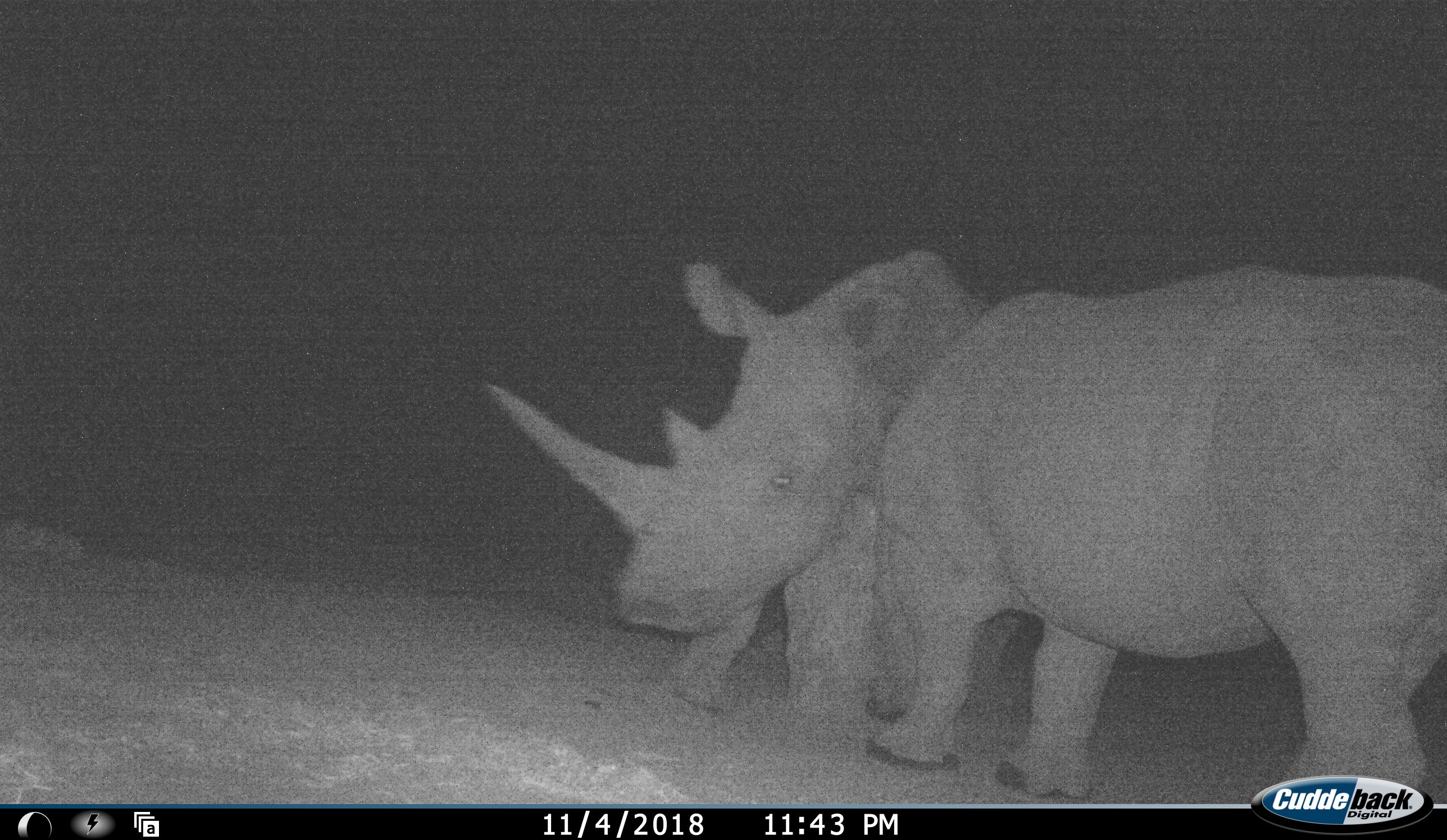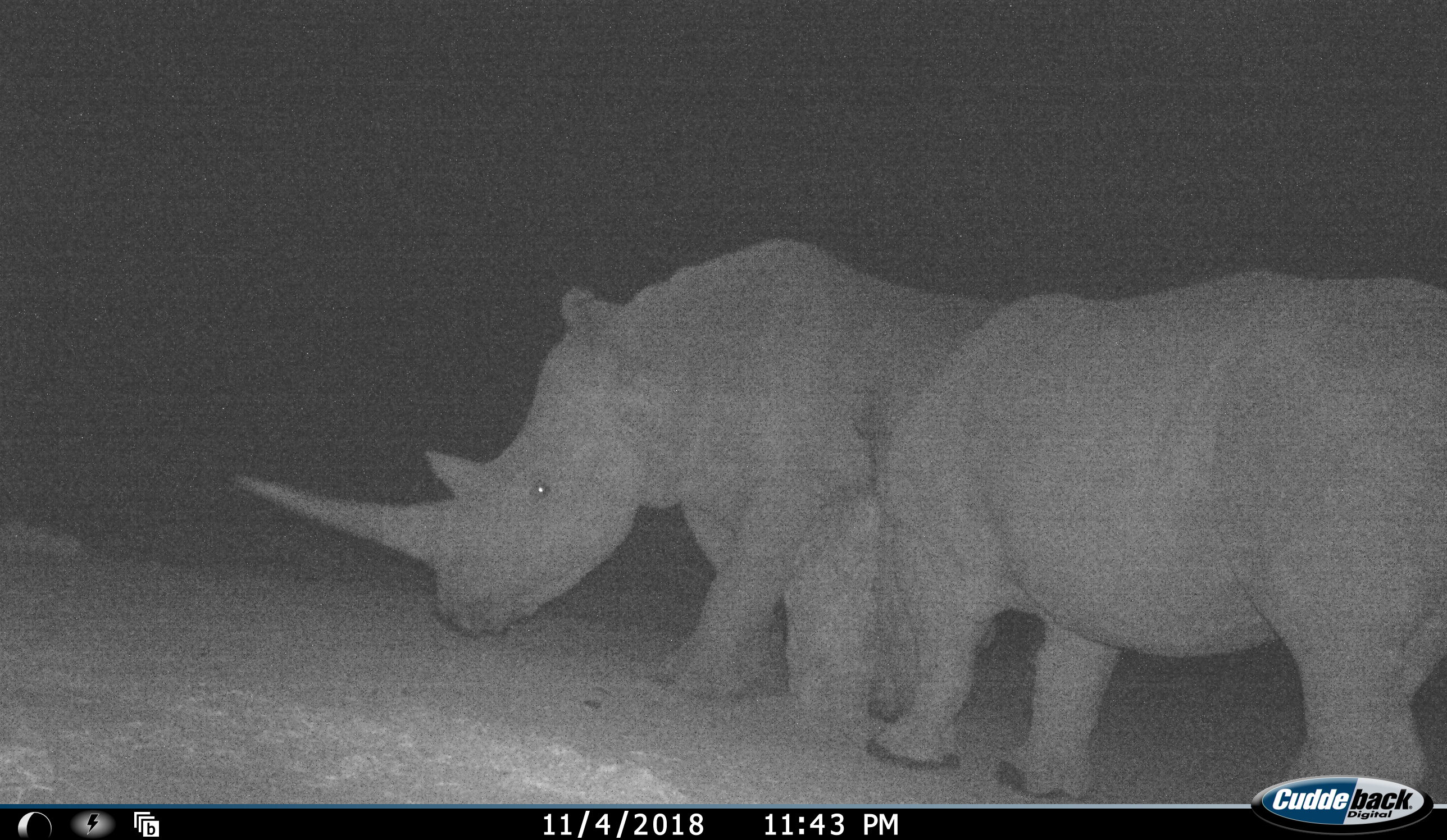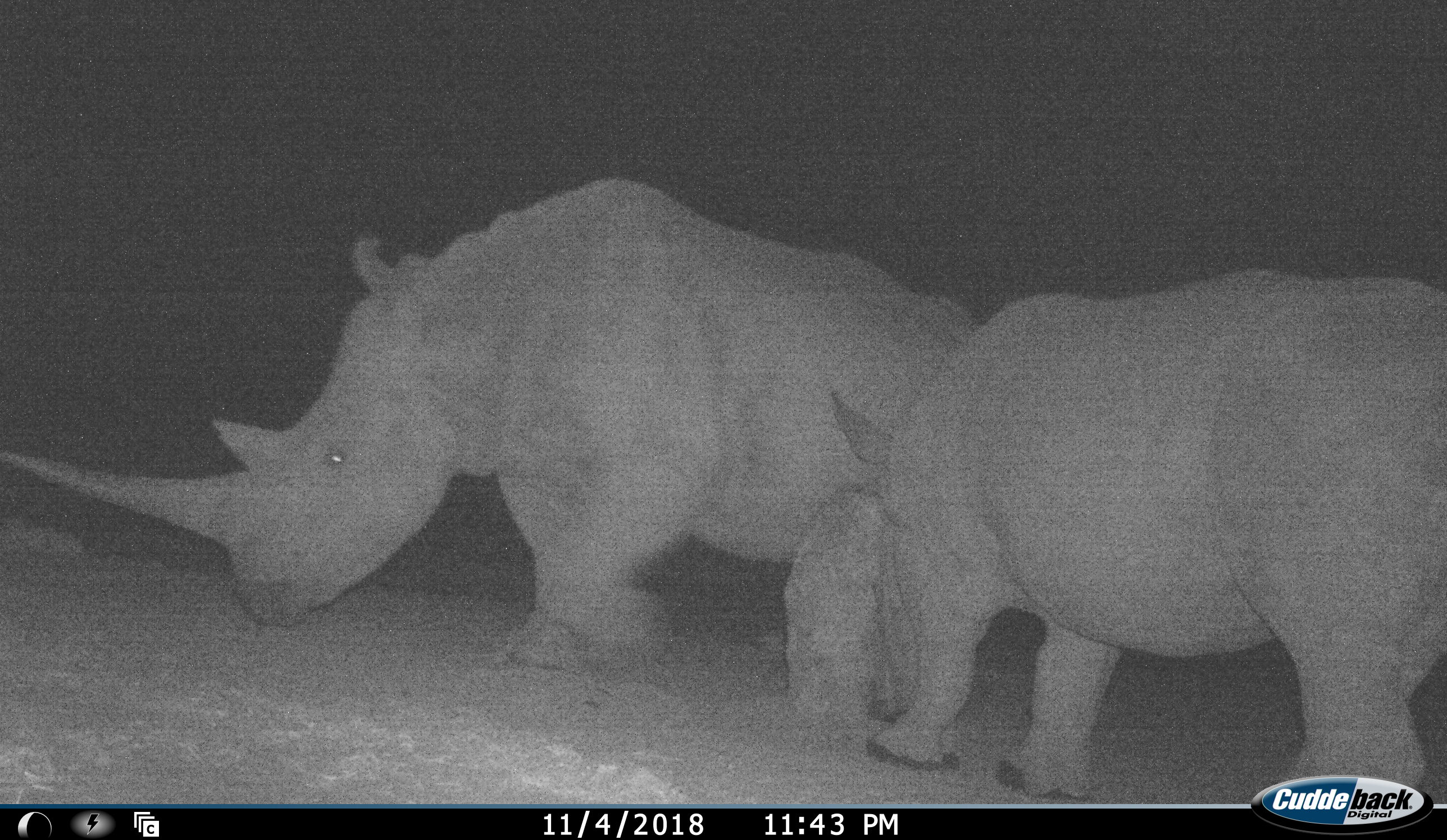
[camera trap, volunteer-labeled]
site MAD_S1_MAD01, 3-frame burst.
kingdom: Animalia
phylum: Chordata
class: Mammalia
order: Perissodactyla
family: Rhinocerotidae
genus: Ceratotherium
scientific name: Ceratotherium simum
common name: white rhinoceros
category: rhinoceroswhite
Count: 2.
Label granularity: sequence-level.